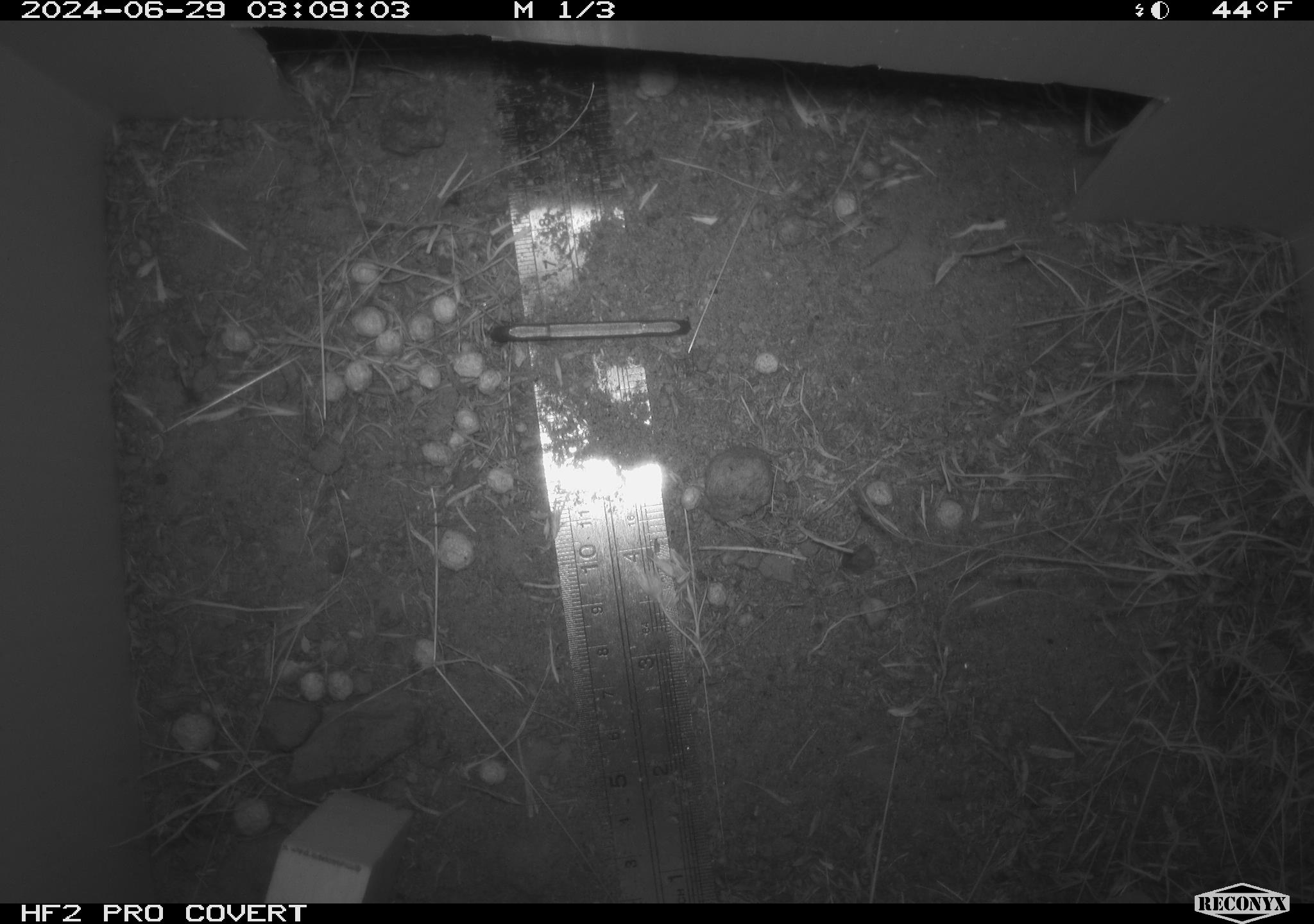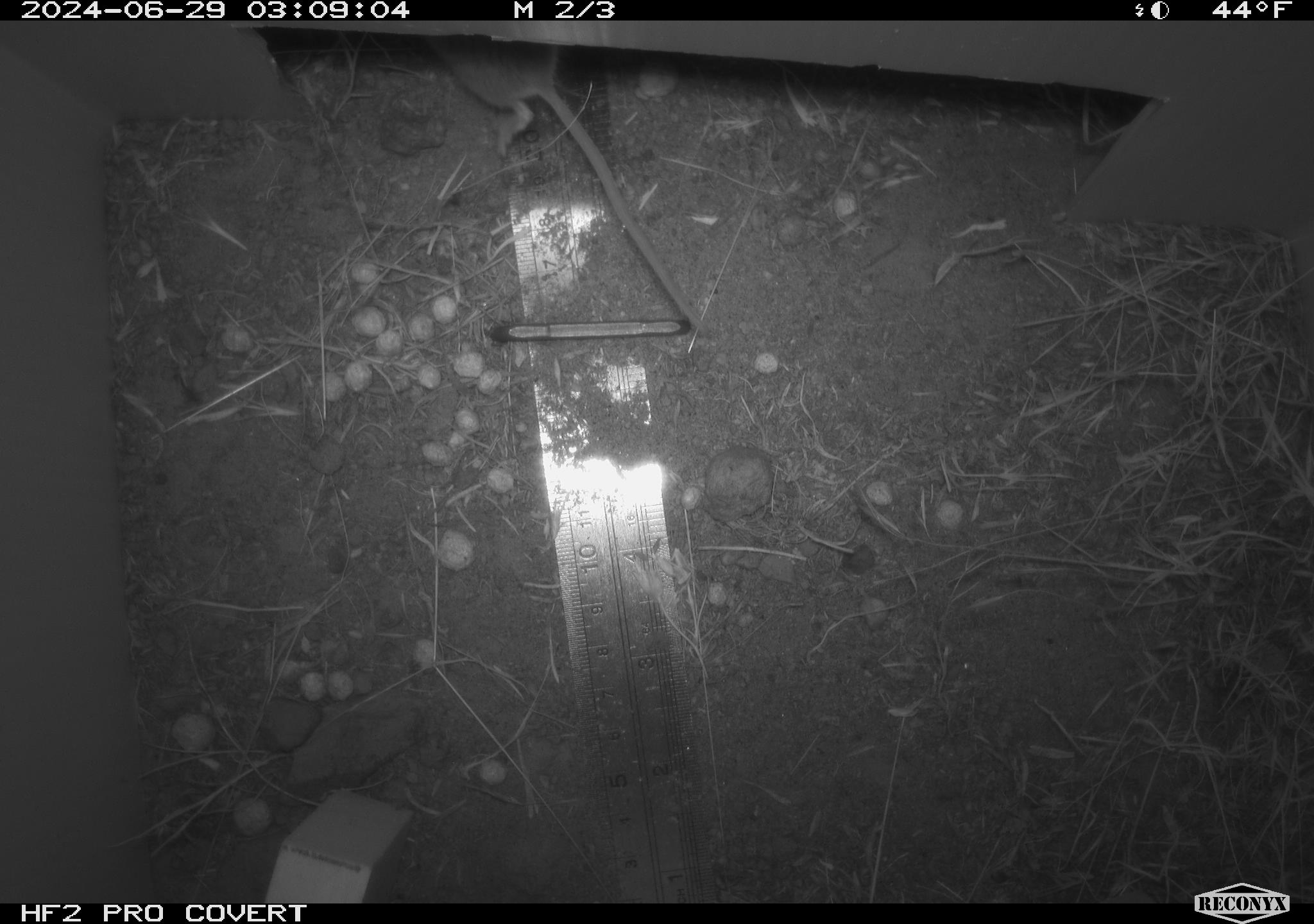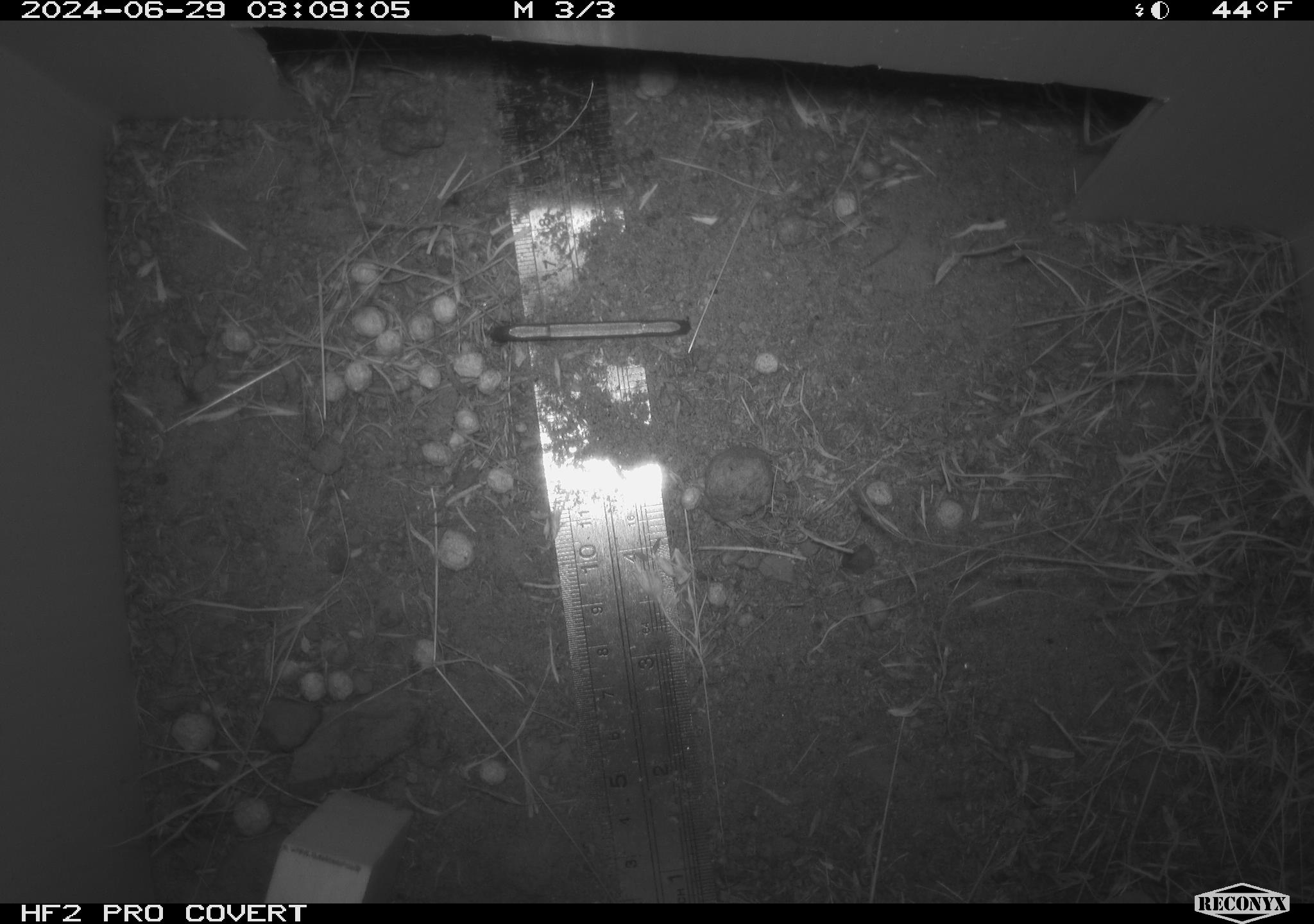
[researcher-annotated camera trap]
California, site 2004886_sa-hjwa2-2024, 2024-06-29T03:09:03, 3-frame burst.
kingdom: Animalia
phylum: Chordata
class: Mammalia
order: Rodentia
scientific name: Rodentia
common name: rodent